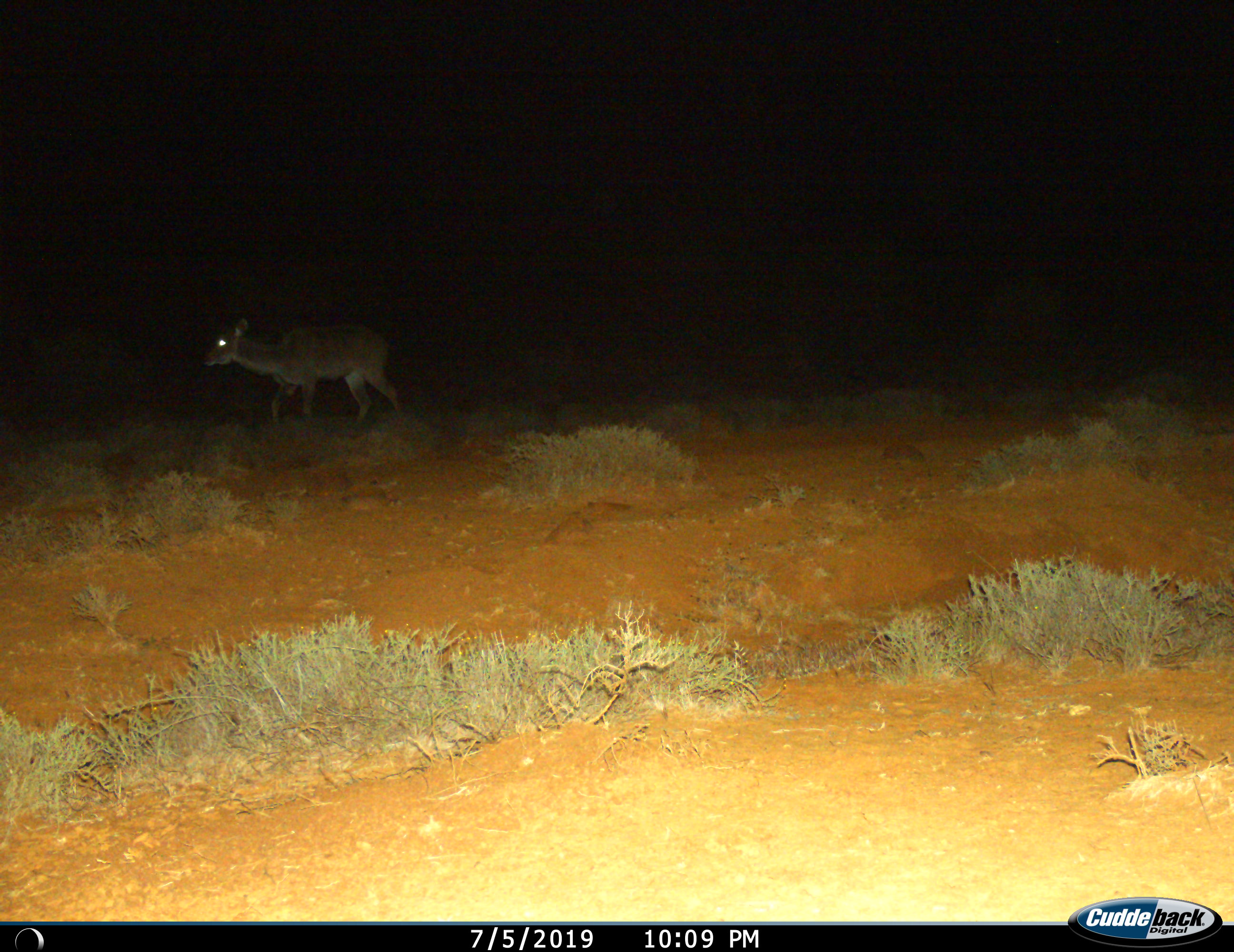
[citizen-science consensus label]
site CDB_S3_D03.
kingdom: Animalia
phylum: Chordata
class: Mammalia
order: Artiodactyla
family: Bovidae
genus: Tragelaphus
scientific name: Tragelaphus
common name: kudu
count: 1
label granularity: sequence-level